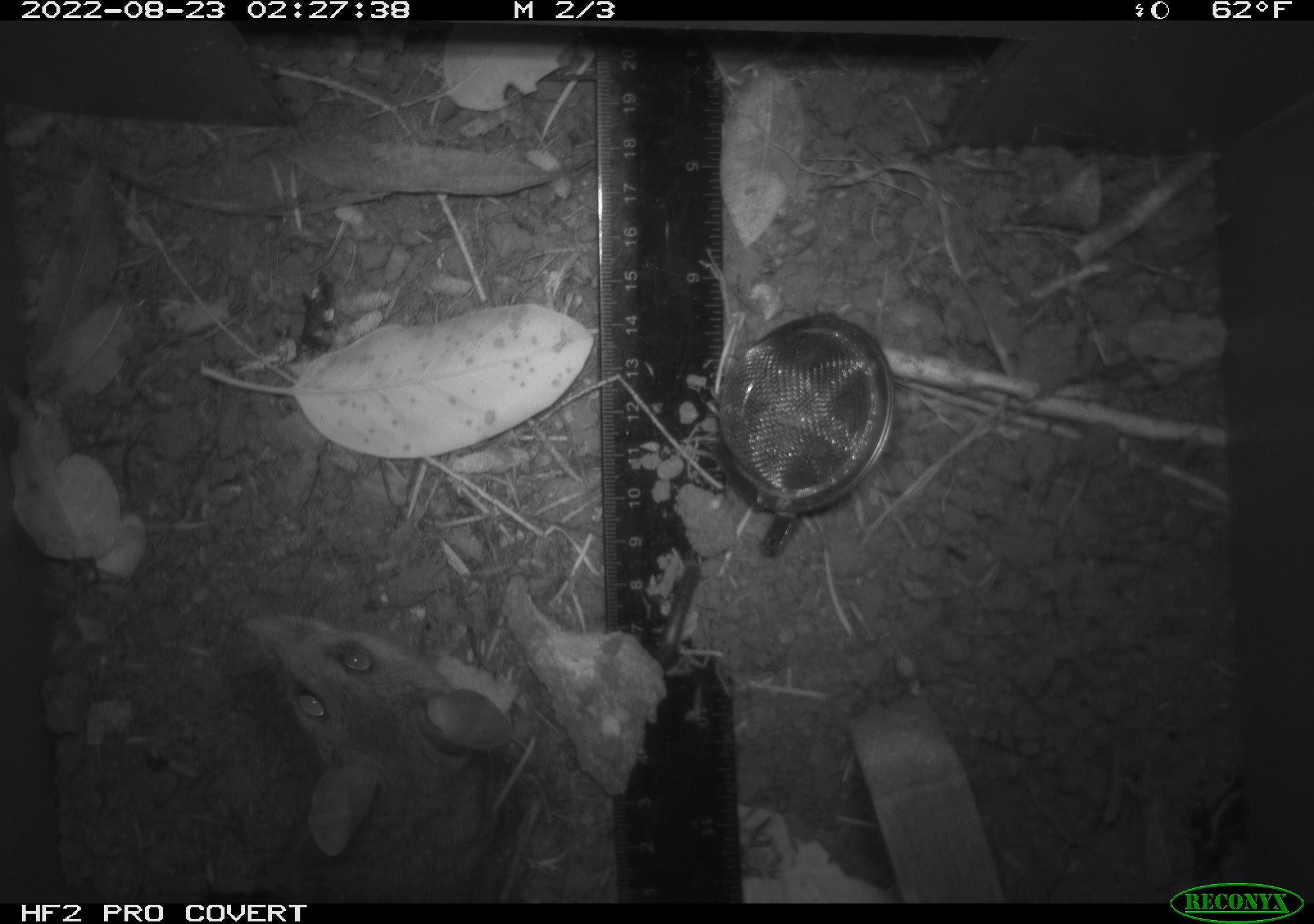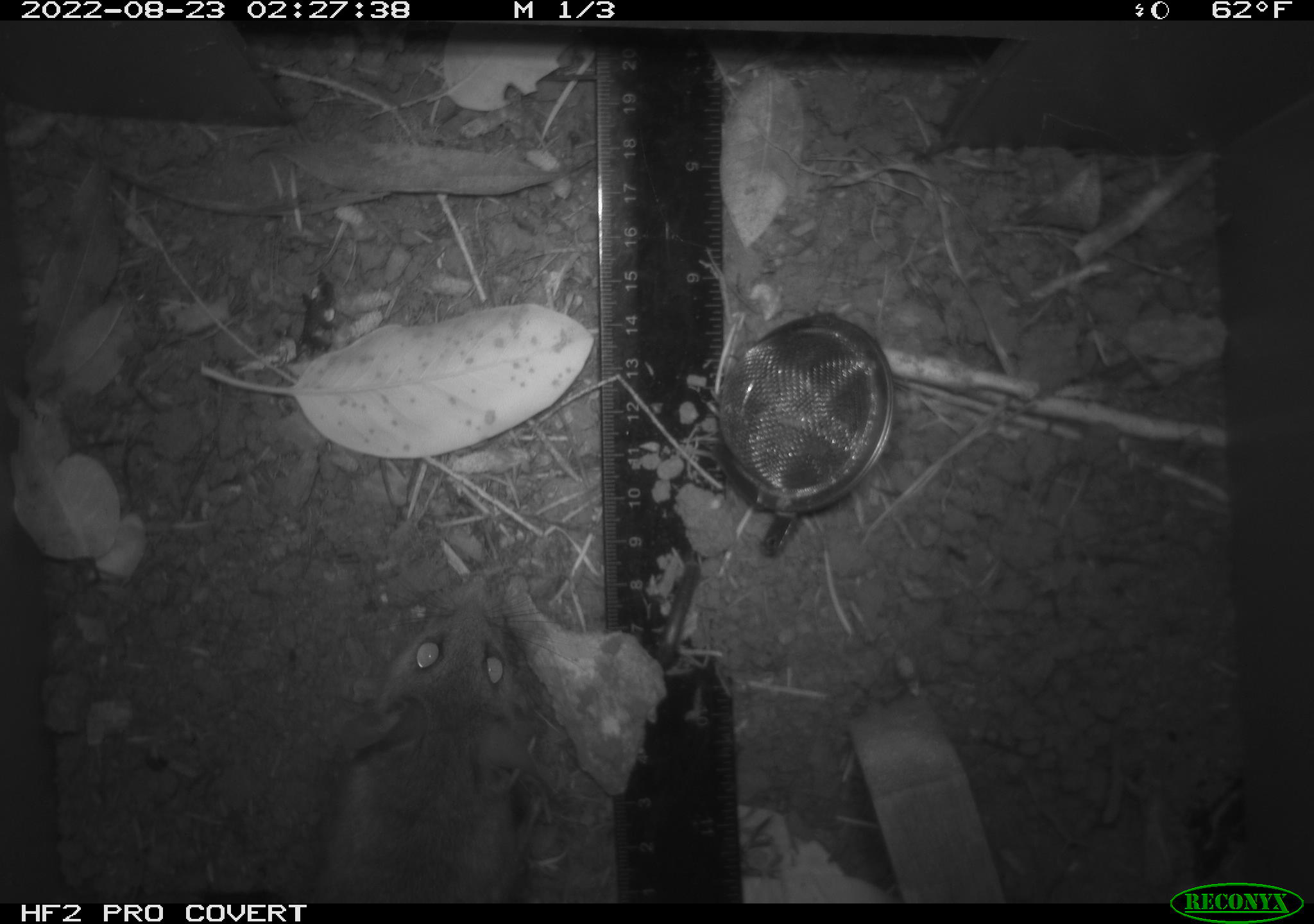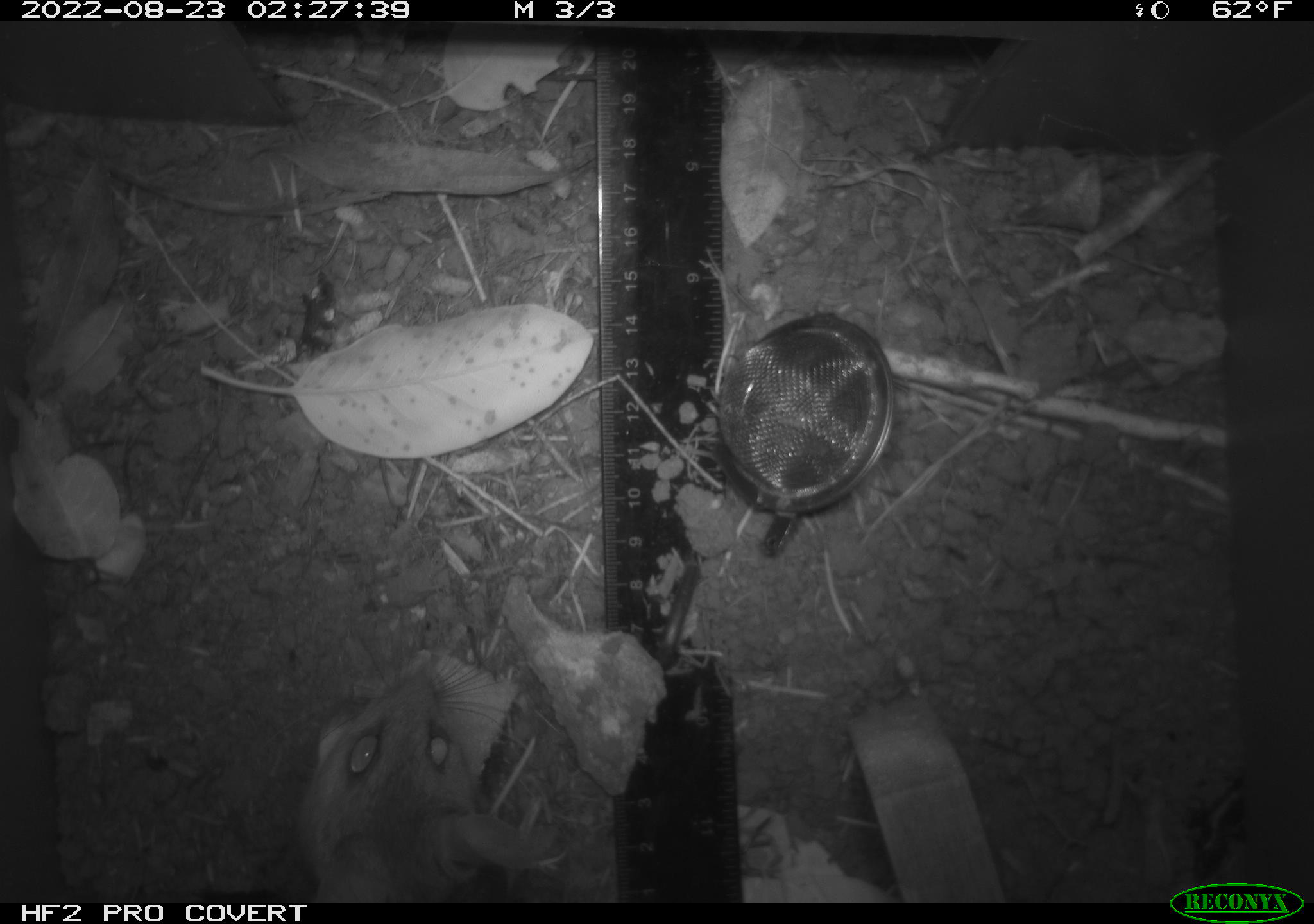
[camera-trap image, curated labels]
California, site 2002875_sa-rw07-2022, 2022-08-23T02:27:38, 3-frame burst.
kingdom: Animalia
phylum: Chordata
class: Mammalia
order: Rodentia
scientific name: Rodentia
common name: mouse species